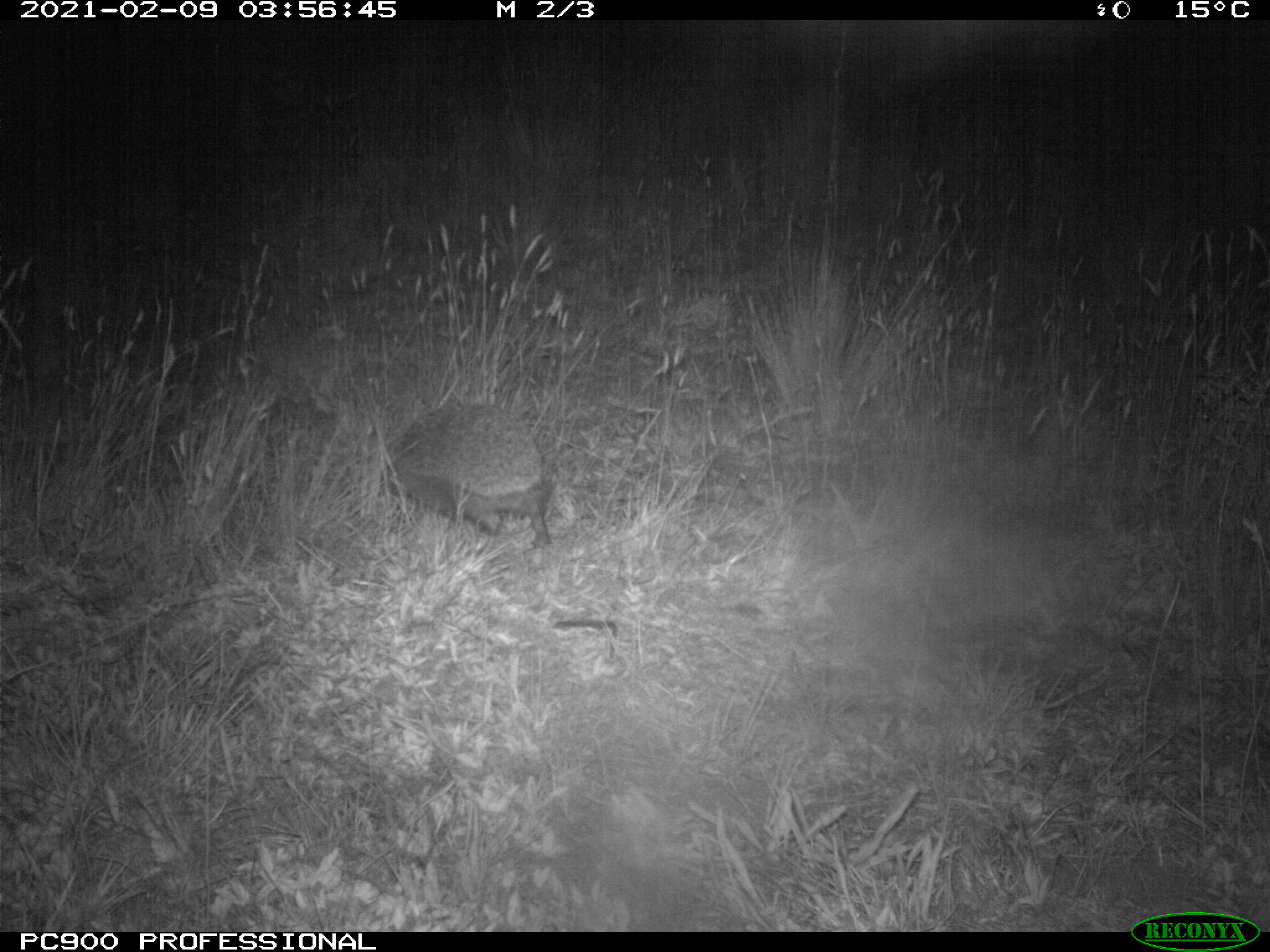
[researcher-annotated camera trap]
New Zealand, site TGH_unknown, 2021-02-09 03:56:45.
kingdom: Animalia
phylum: Chordata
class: Mammalia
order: Eulipotyphla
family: Erinaceidae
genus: Erinaceus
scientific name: Erinaceus europaeus europaeus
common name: european hedgehog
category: hedgehog